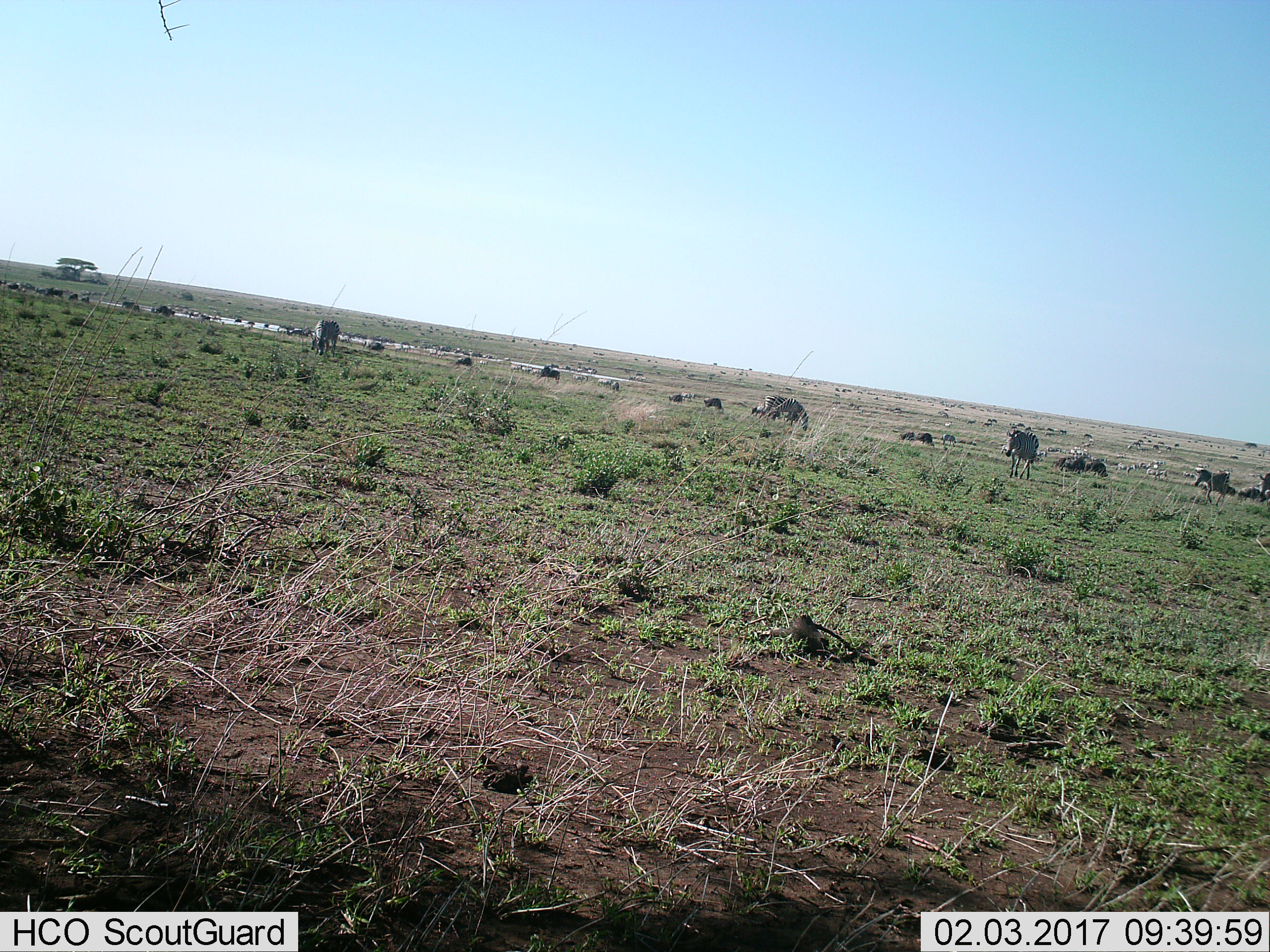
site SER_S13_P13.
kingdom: Animalia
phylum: Chordata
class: Mammalia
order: Perissodactyla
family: Equidae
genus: Equus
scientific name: Equus quagga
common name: plains zebra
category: zebraplains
Zebraplains (plains zebra) (Equus quagga), count 11-50. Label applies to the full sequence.